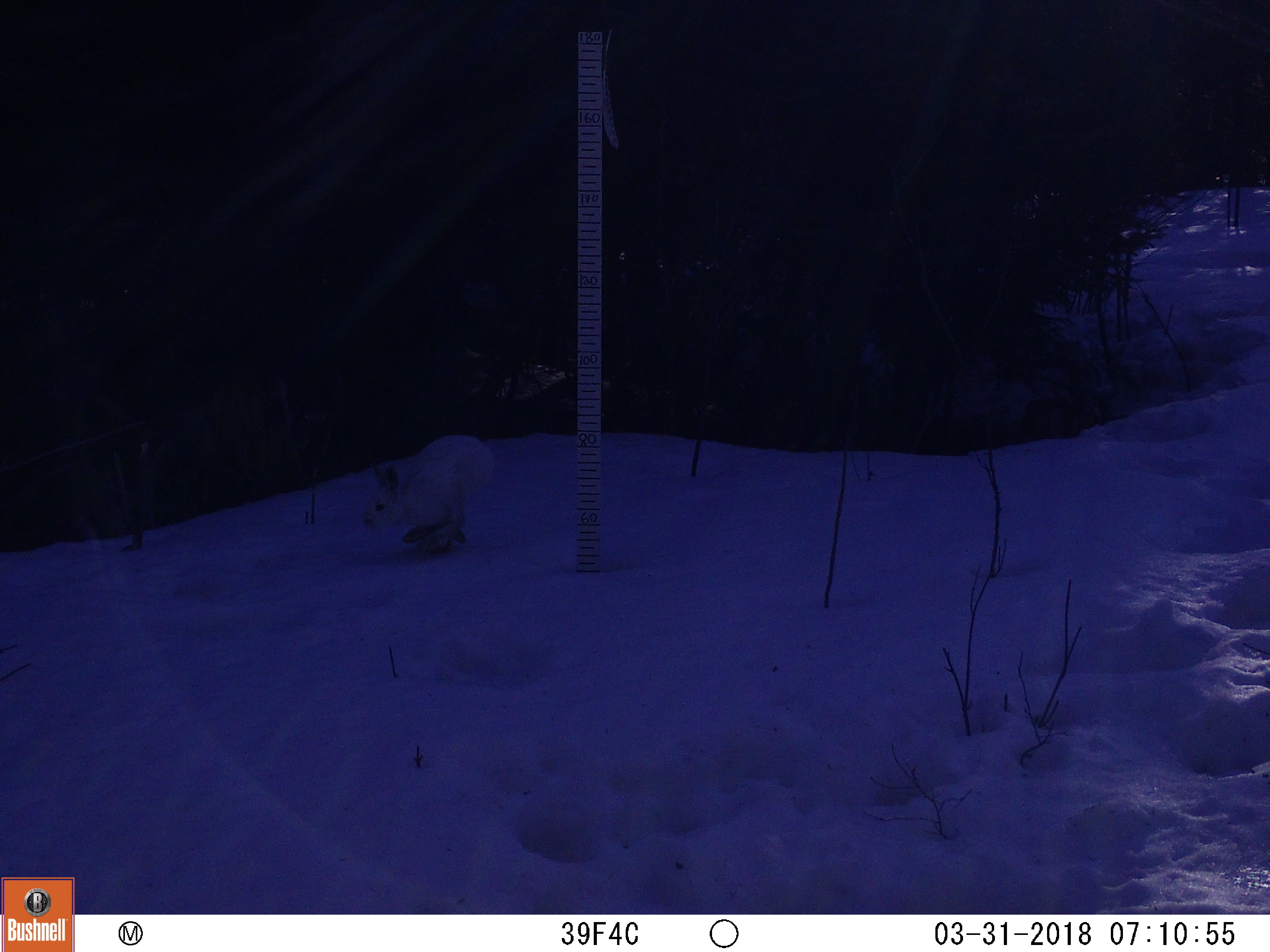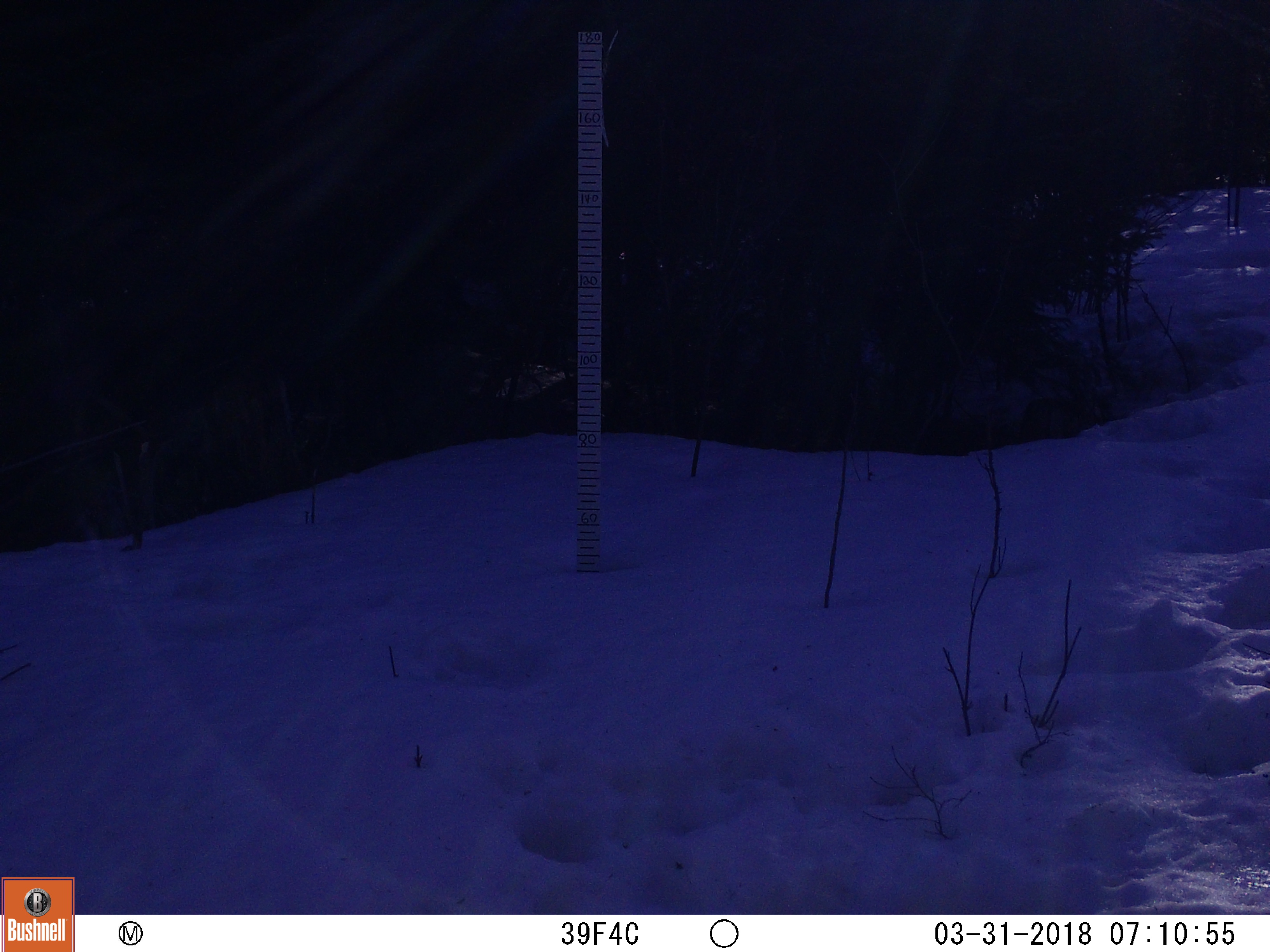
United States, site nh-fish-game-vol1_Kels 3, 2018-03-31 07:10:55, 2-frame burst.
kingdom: Animalia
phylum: Chordata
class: Mammalia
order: Lagomorpha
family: Leporidae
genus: Lepus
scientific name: Lepus americanus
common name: snowshoe hare